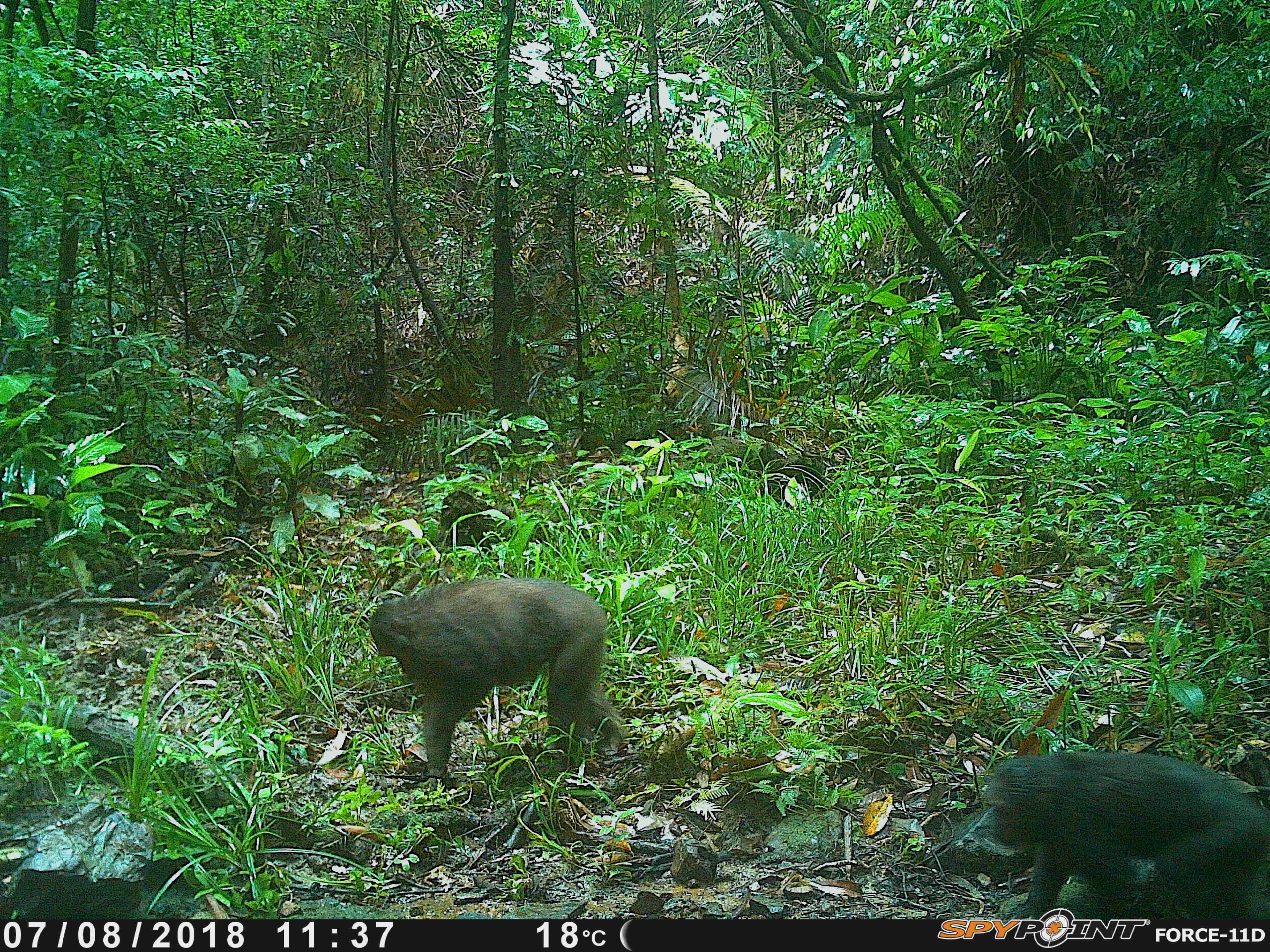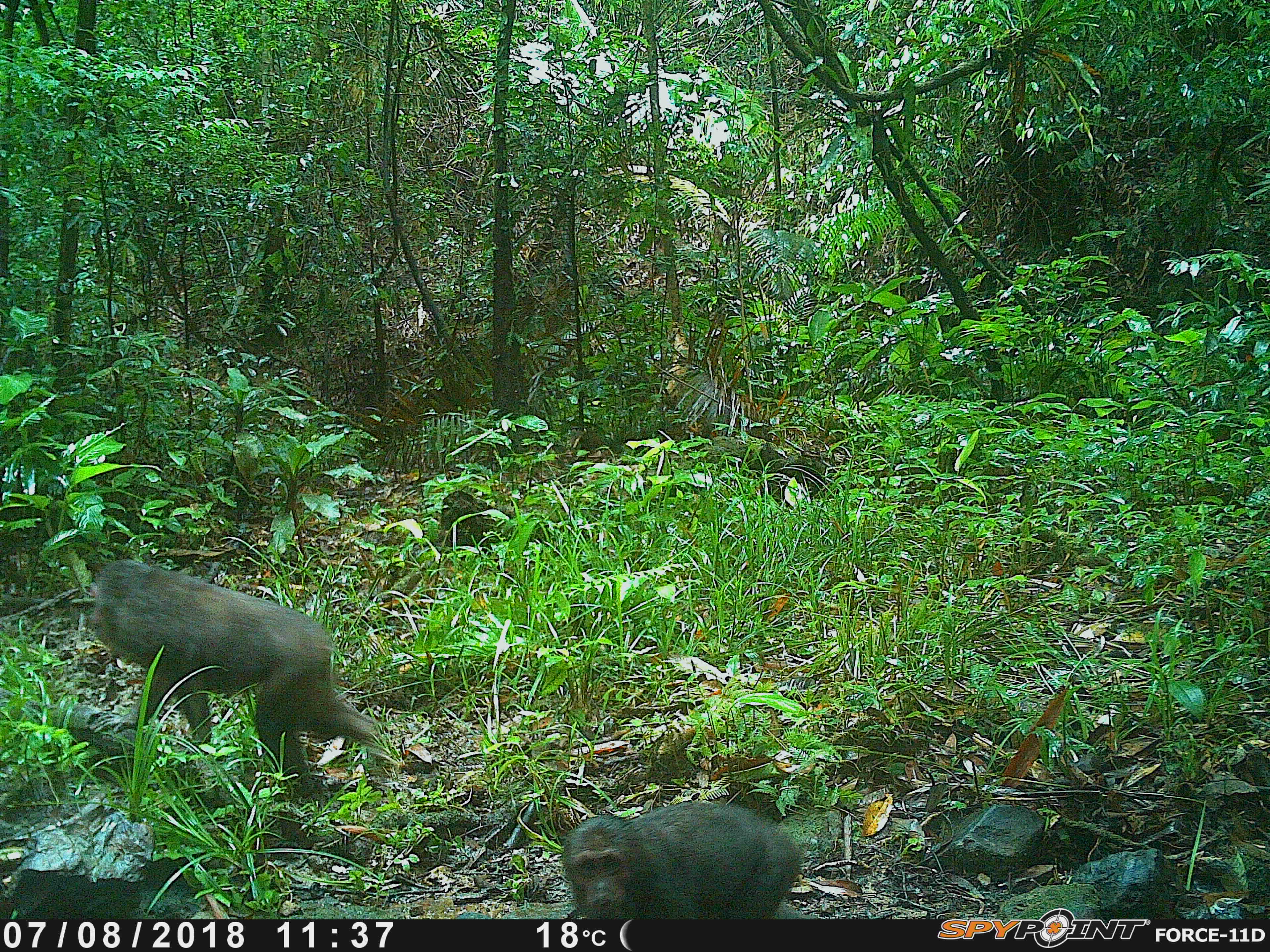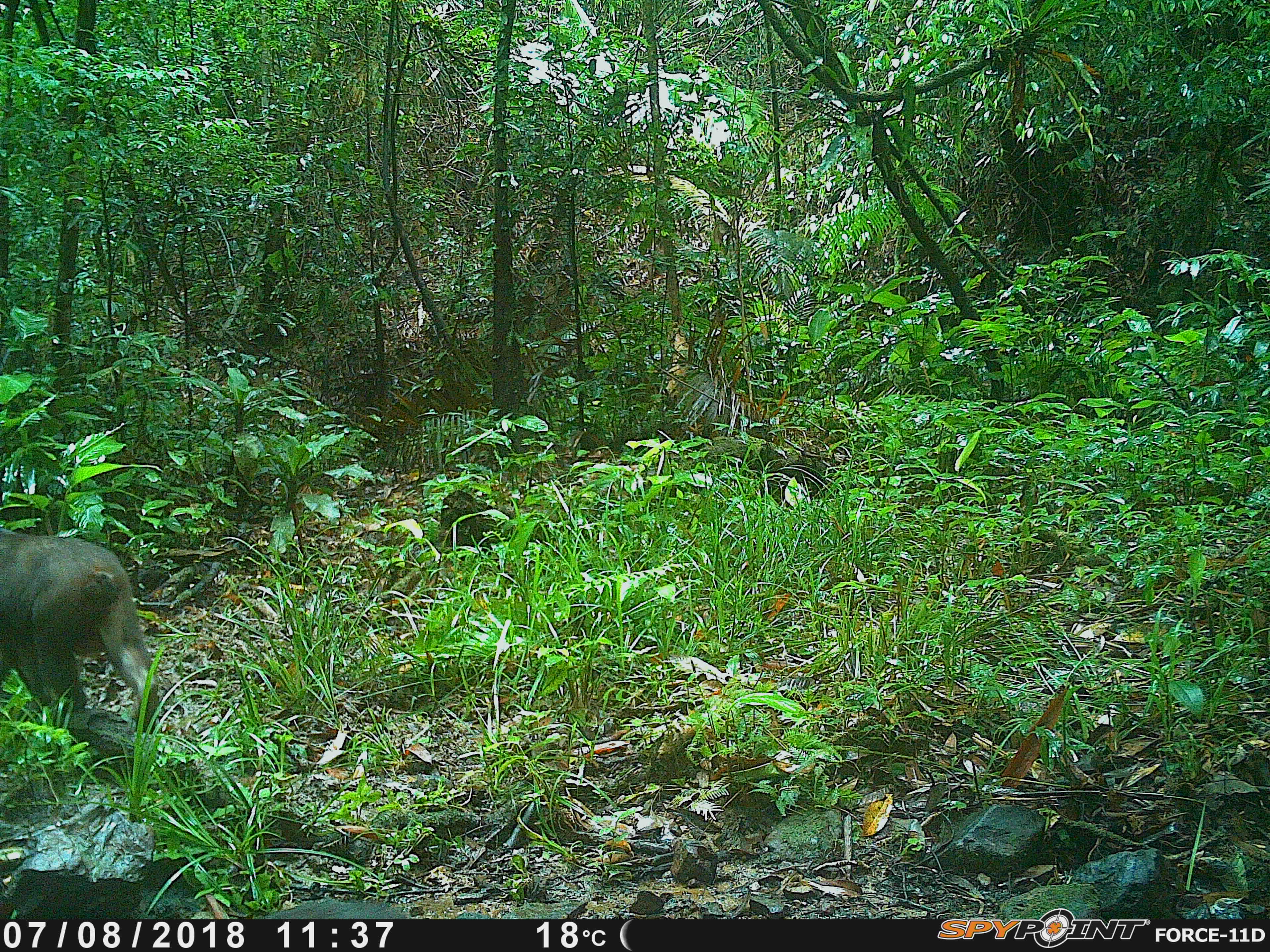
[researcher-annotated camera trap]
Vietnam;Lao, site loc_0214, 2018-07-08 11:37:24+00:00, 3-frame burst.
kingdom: Animalia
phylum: Chordata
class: Mammalia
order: Primates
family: Cercopithecidae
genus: Macaca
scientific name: Macaca arctoides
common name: stump-tailed macaque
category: stump tailed macaque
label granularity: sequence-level